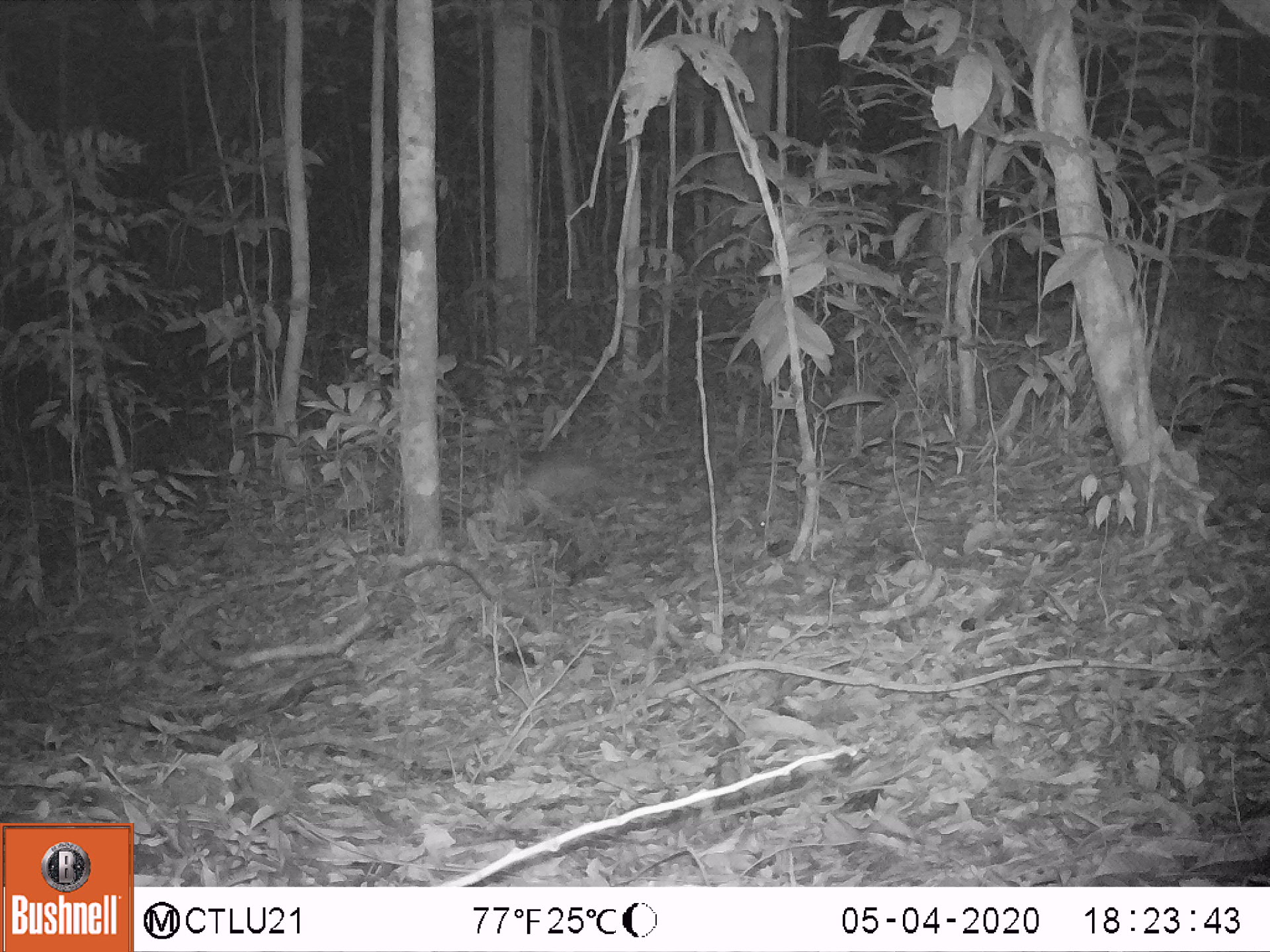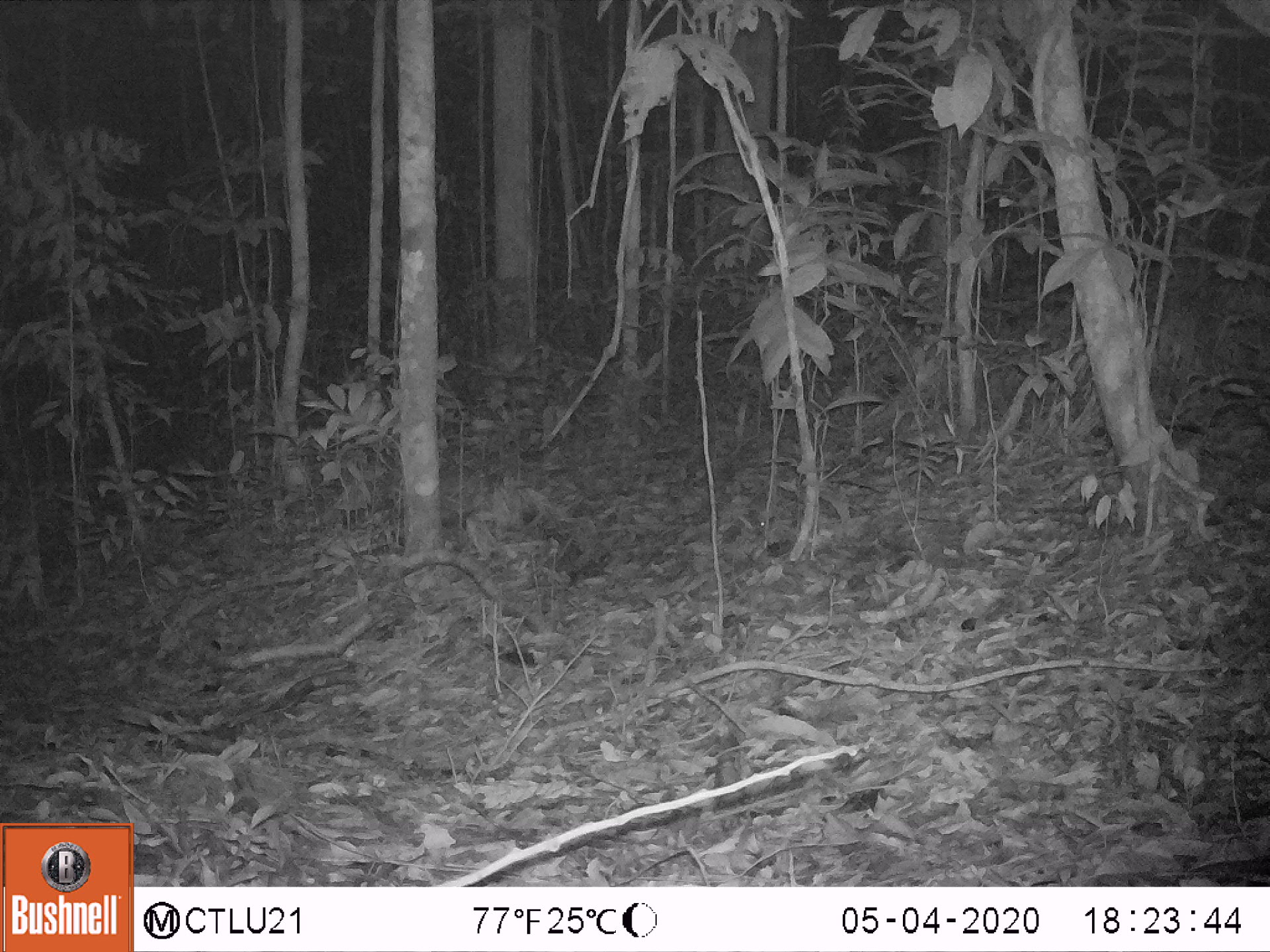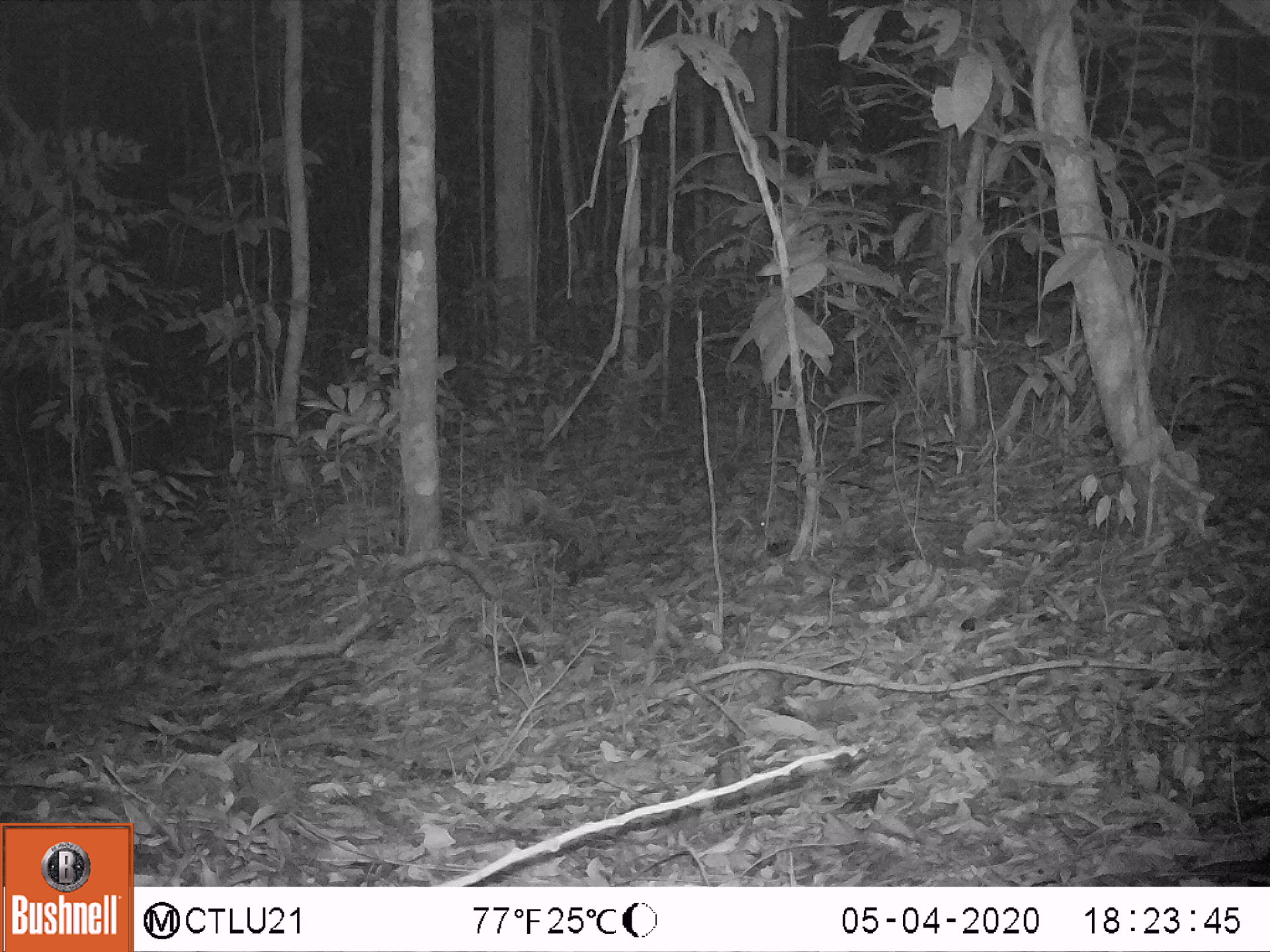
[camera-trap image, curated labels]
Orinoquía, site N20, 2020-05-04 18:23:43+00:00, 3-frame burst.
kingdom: Animalia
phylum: Chordata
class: Mammalia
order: Cingulata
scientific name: Cingulata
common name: armadillo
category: unknown armadillo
Unknown armadillo (armadillo) (Cingulata).